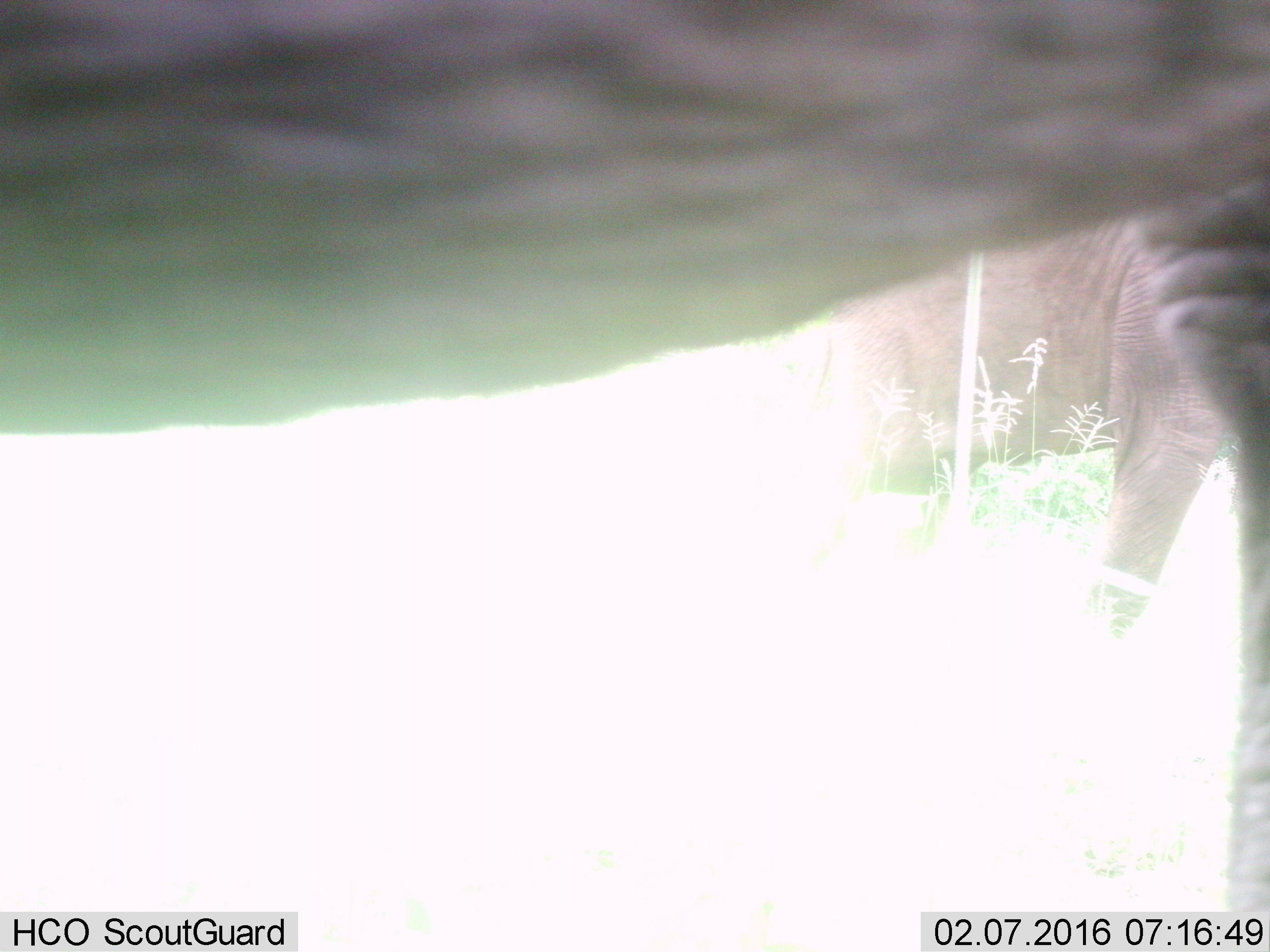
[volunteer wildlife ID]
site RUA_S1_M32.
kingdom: Animalia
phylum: Chordata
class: Mammalia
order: Proboscidea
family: Elephantidae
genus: Loxodonta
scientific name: Loxodonta africana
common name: african bush elephant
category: elephant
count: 2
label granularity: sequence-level